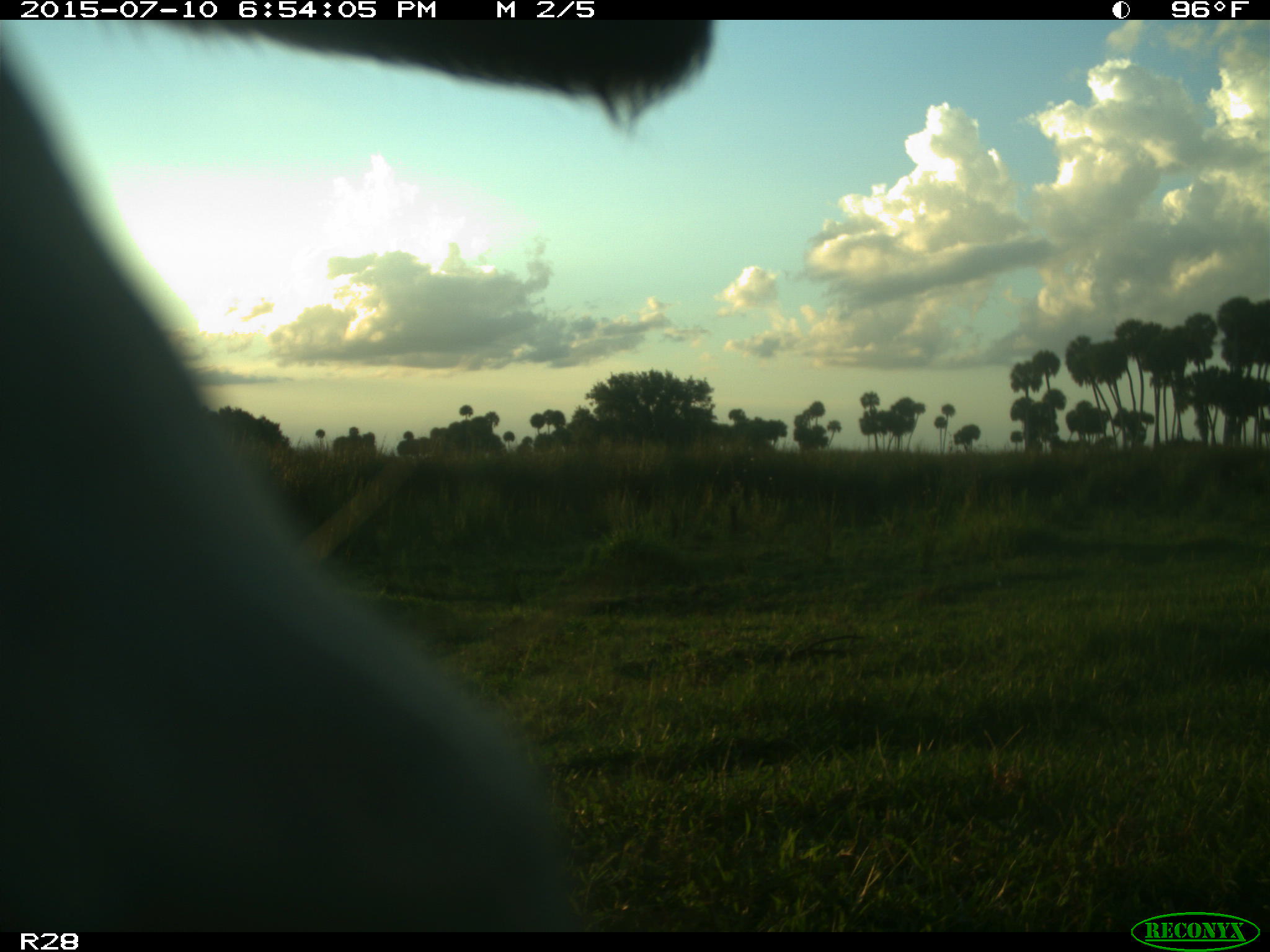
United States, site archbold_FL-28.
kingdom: Animalia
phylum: Chordata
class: Mammalia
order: Artiodactyla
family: Bovidae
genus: Bos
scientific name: Bos taurus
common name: domestic cow